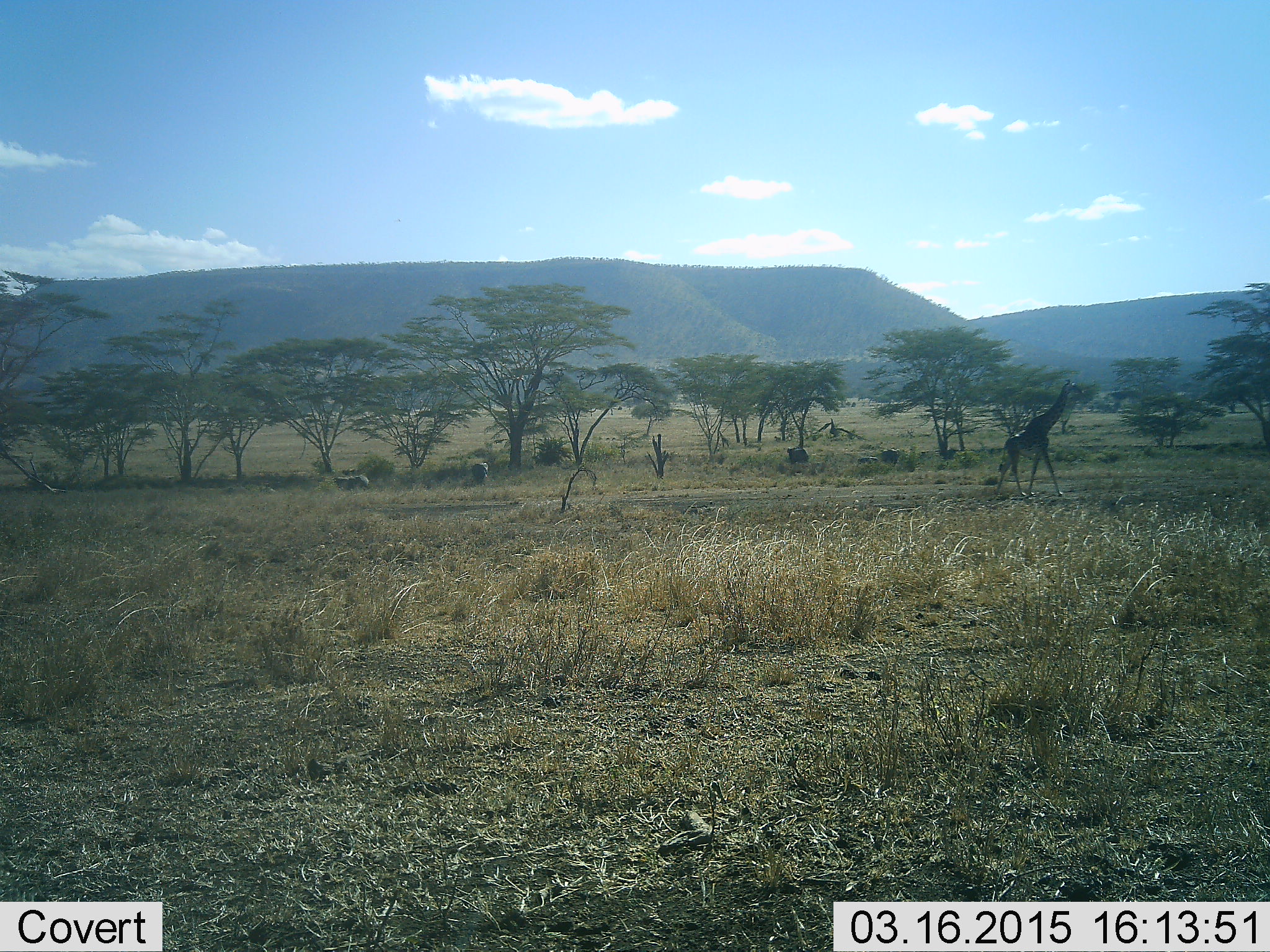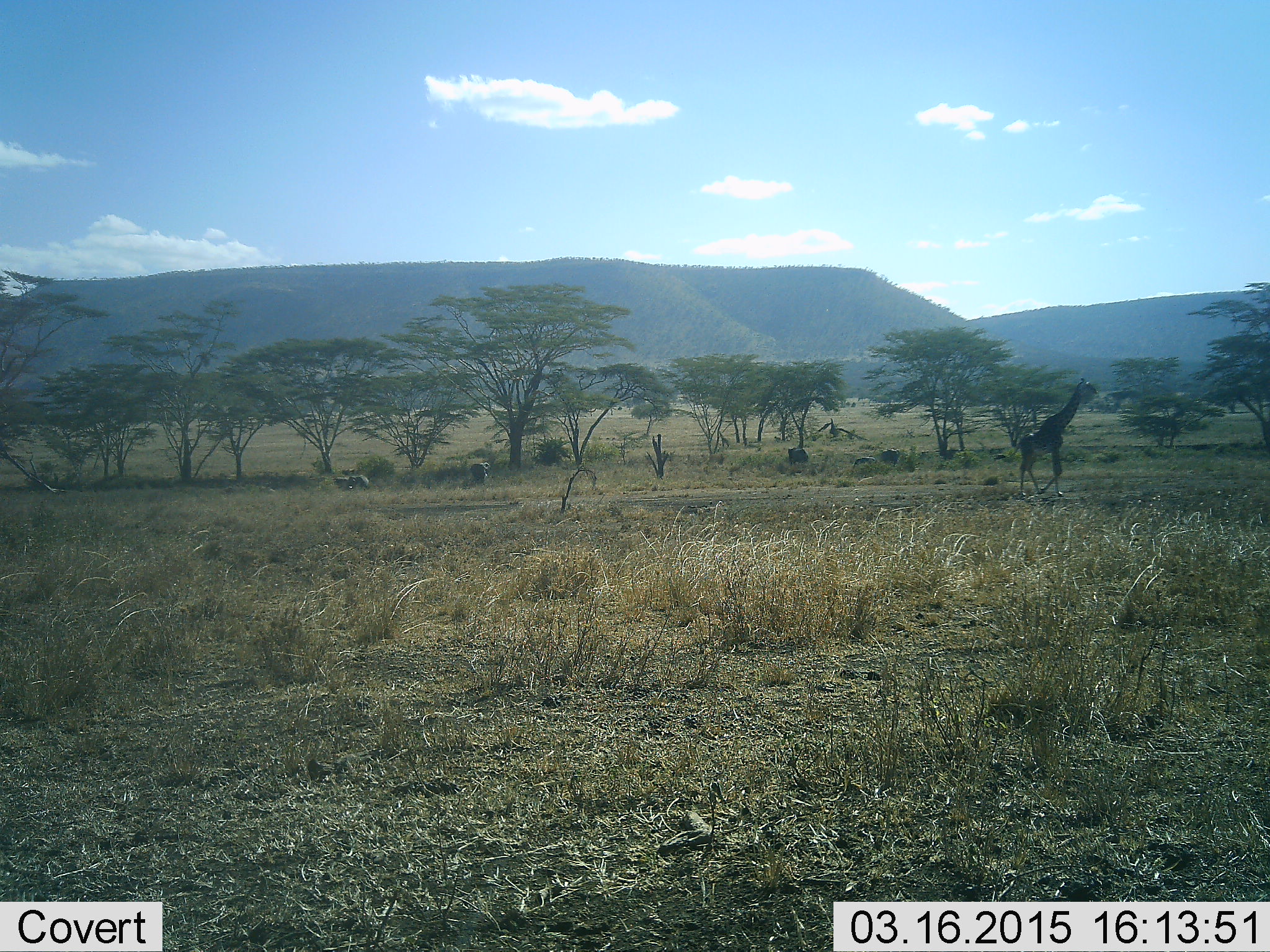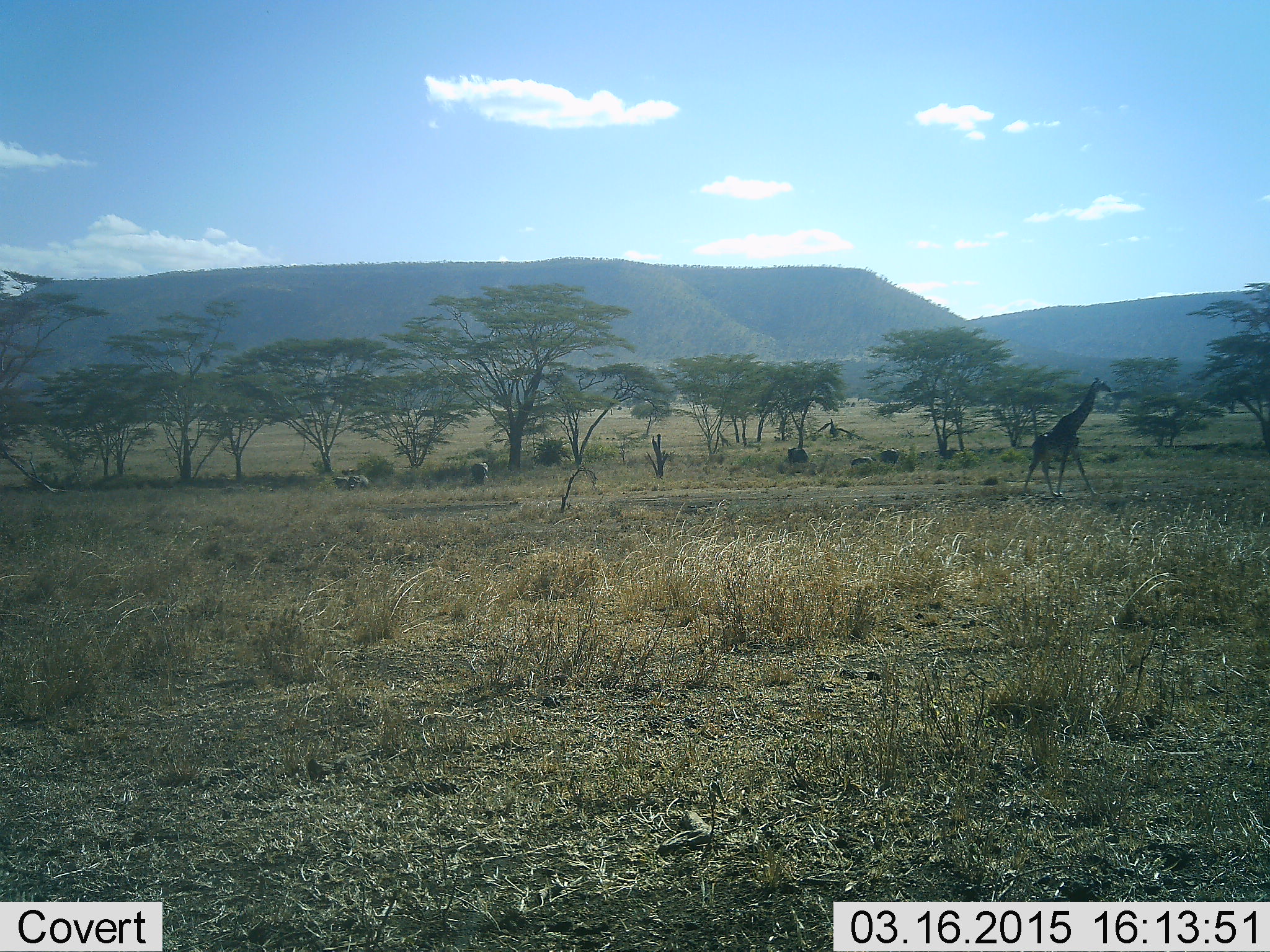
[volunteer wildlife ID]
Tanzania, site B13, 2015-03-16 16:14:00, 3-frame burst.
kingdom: Animalia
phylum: Chordata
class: Mammalia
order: Artiodactyla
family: Giraffidae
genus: Giraffa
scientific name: Giraffa camelopardalis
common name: giraffe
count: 1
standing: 0%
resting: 0%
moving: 100%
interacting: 0%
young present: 0%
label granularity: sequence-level